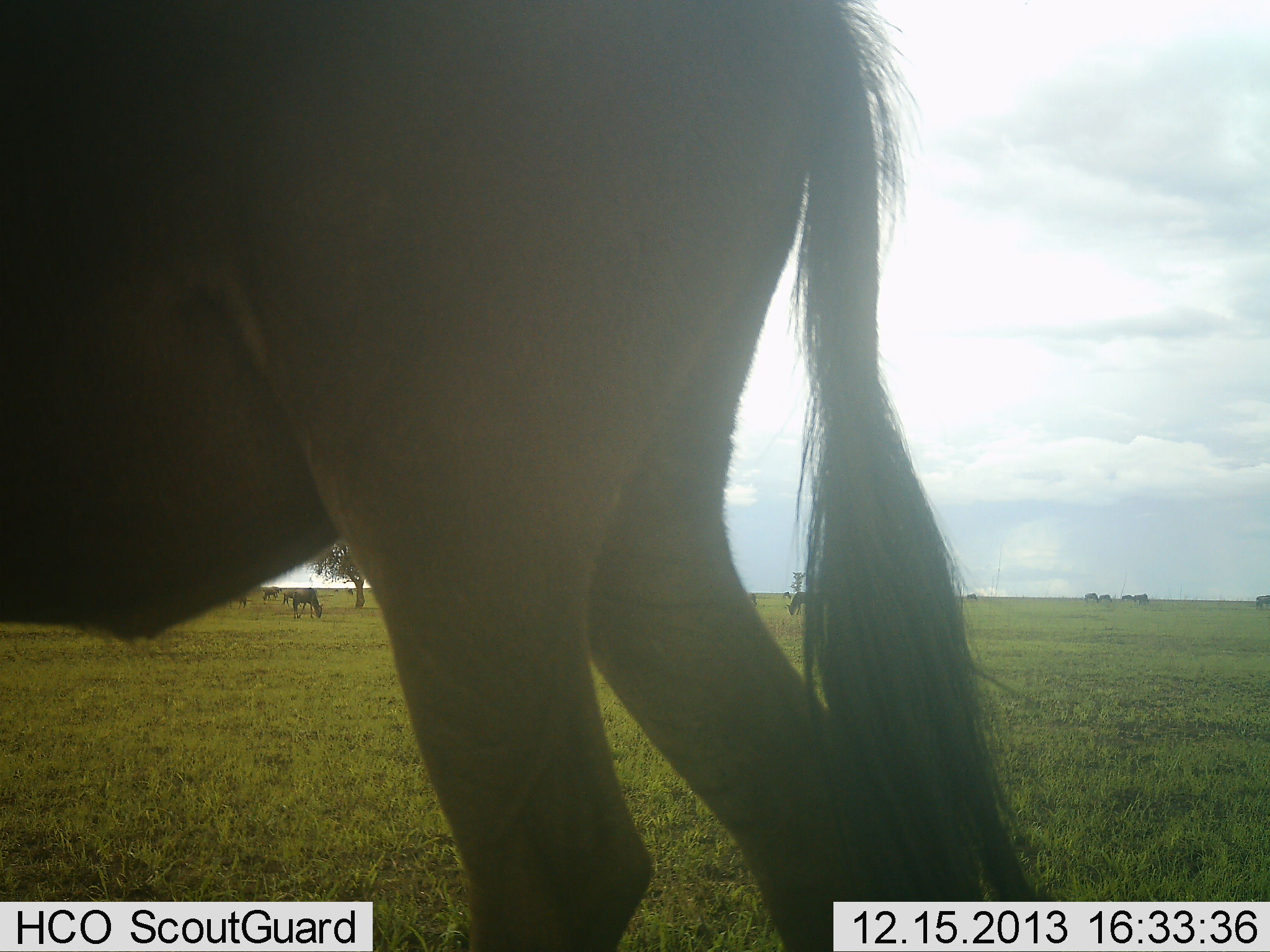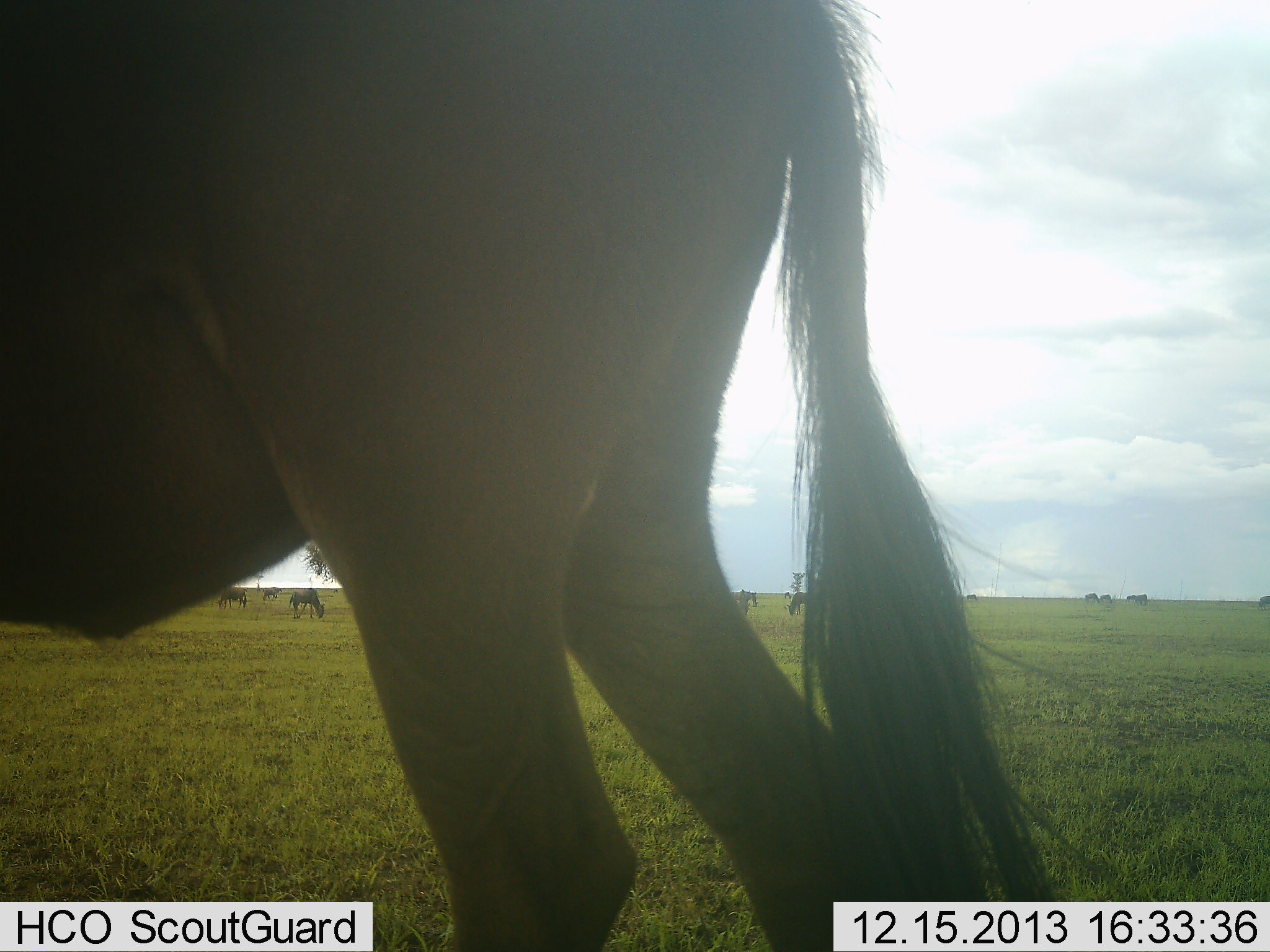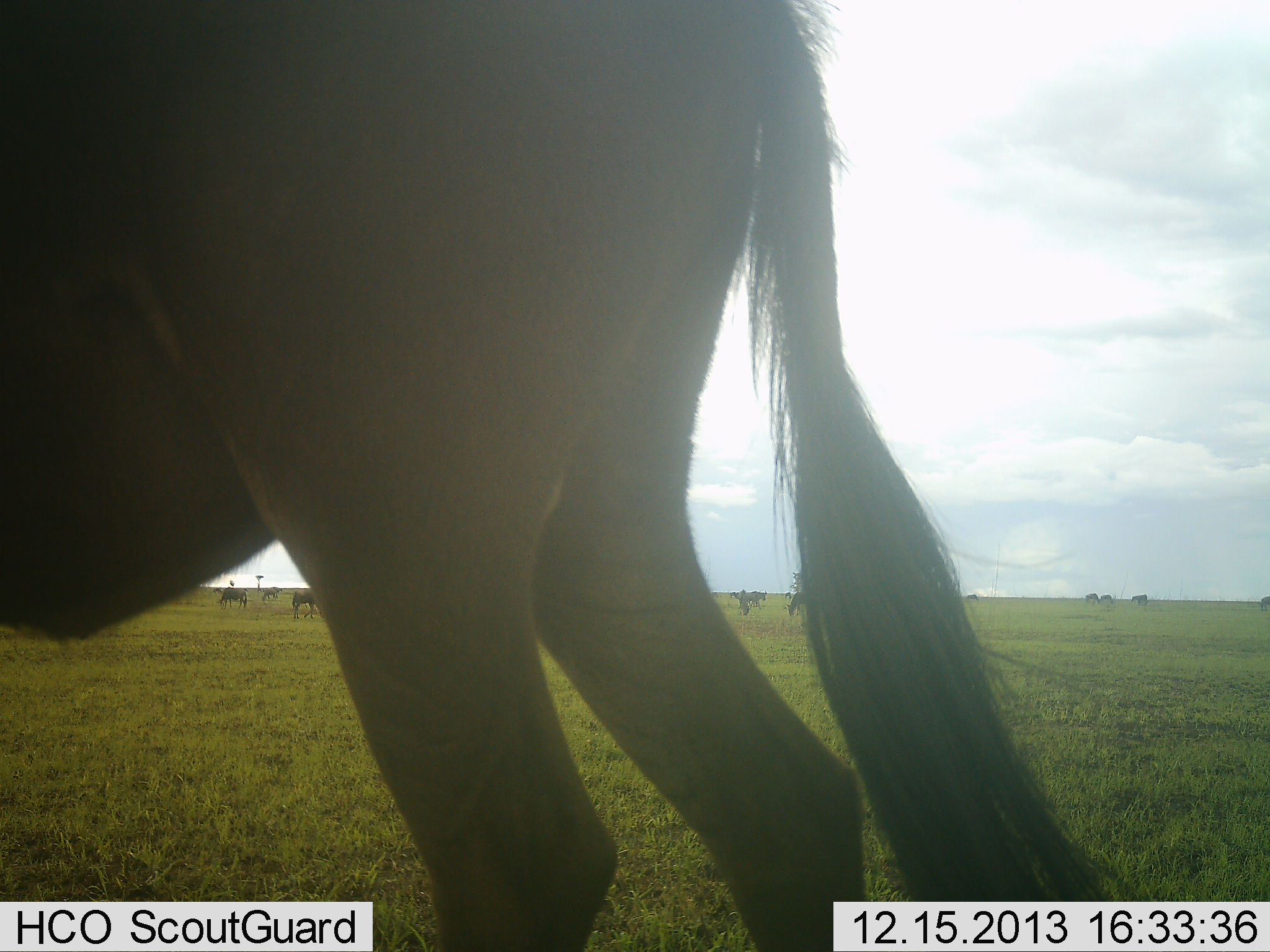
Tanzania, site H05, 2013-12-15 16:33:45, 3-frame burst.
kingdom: Animalia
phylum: Chordata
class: Mammalia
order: Artiodactyla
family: Bovidae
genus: Connochaetes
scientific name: Connochaetes taurinus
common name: blue wildebeest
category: wildebeest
Wildebeest (blue wildebeest) (Connochaetes taurinus), count 11-50. Behavior (volunteer vote fractions): standing 27%, resting 0%, moving 9%, interacting 0%. Young present (vote fraction): 0%. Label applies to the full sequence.